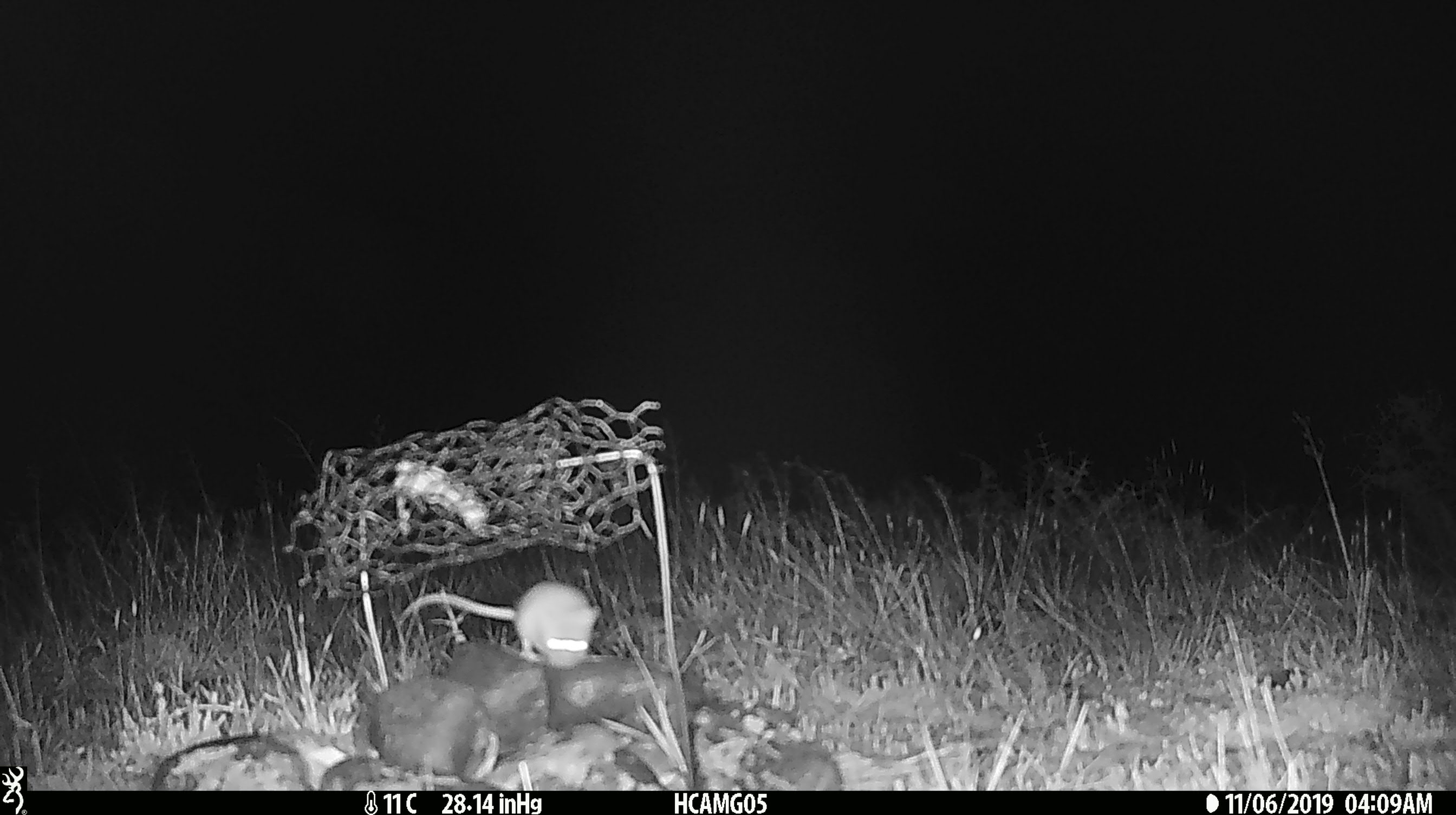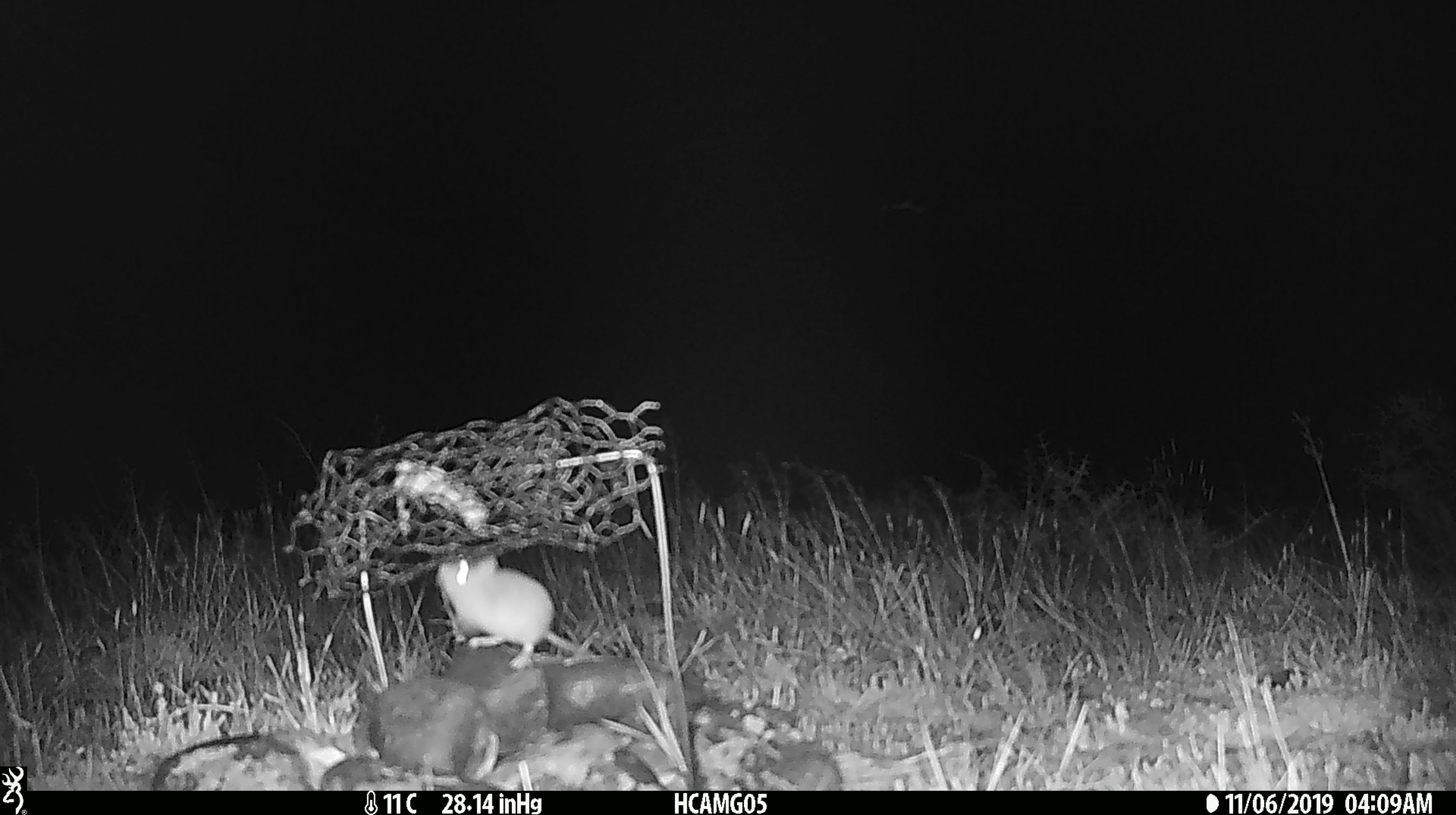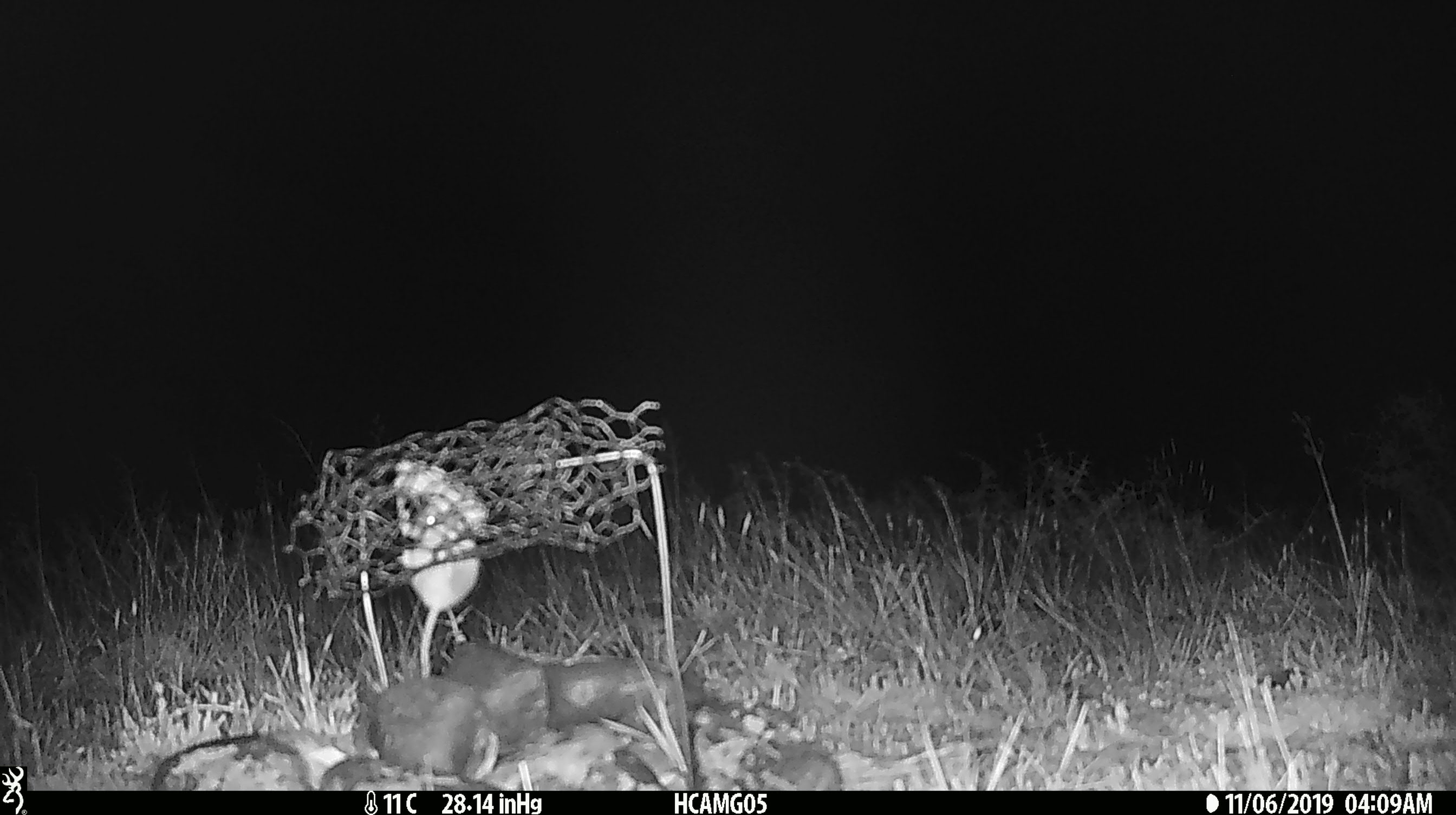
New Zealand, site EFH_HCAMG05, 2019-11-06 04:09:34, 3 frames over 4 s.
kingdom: Animalia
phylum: Chordata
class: Mammalia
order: Rodentia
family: Muridae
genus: Mus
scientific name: Mus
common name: mouse